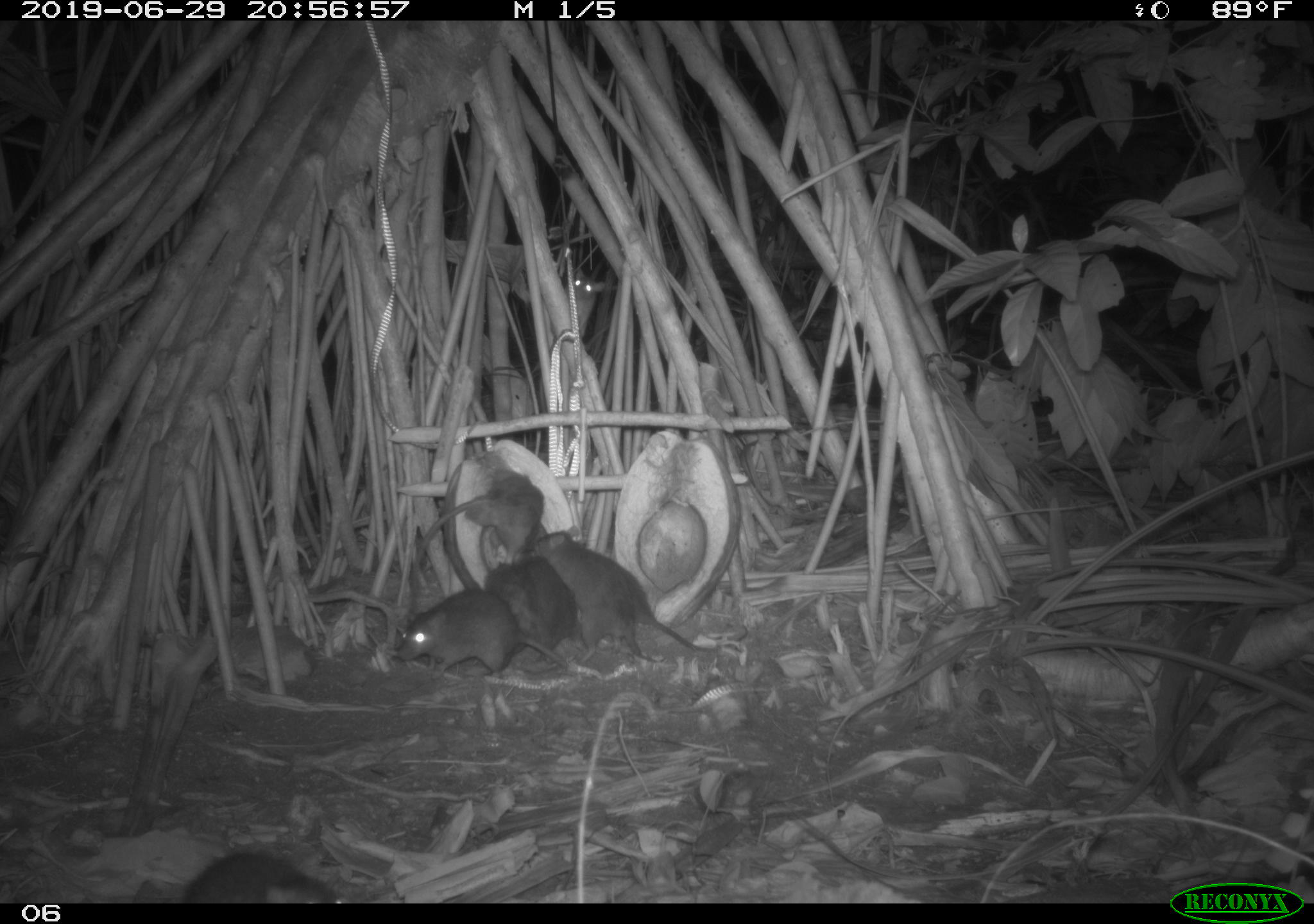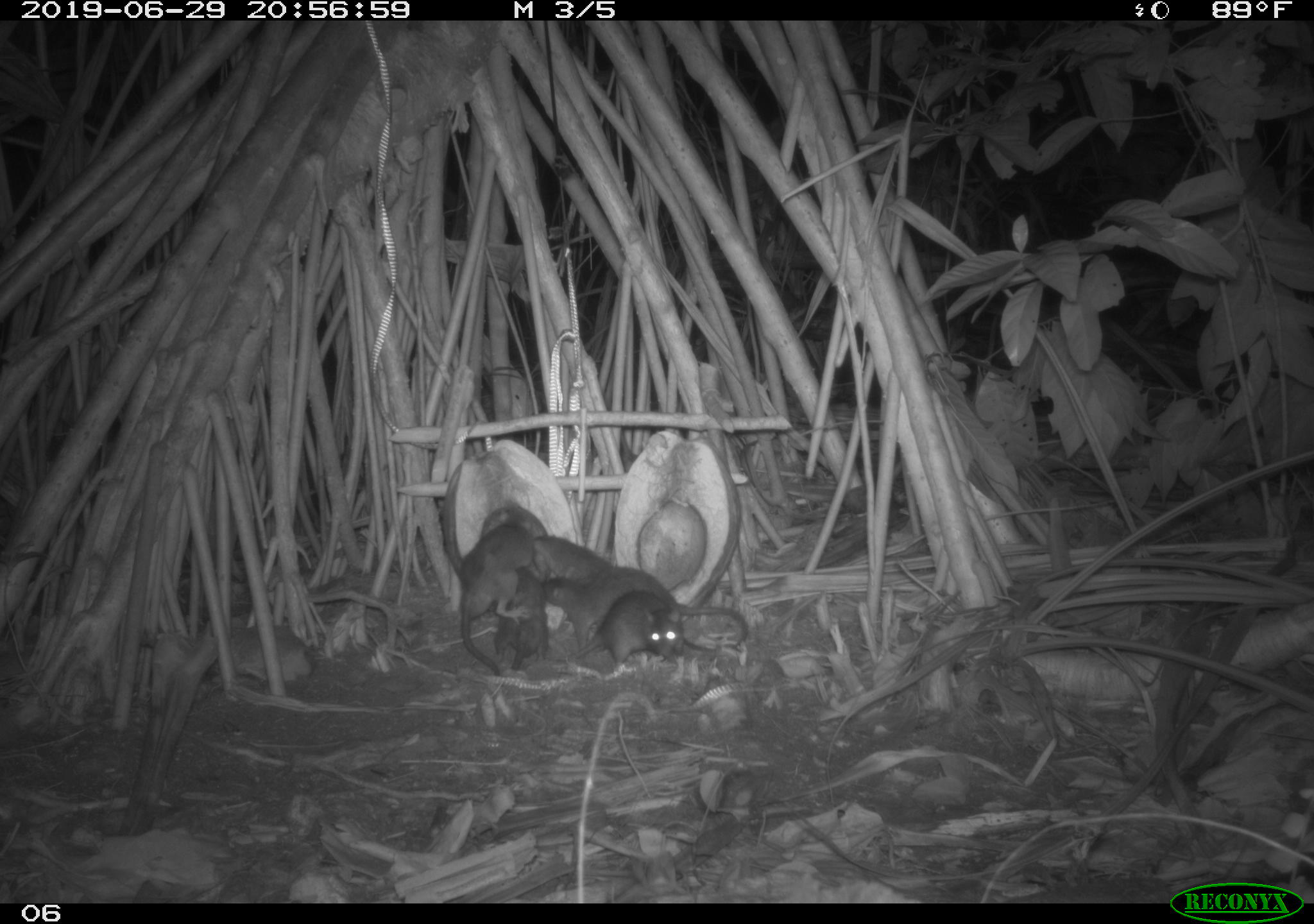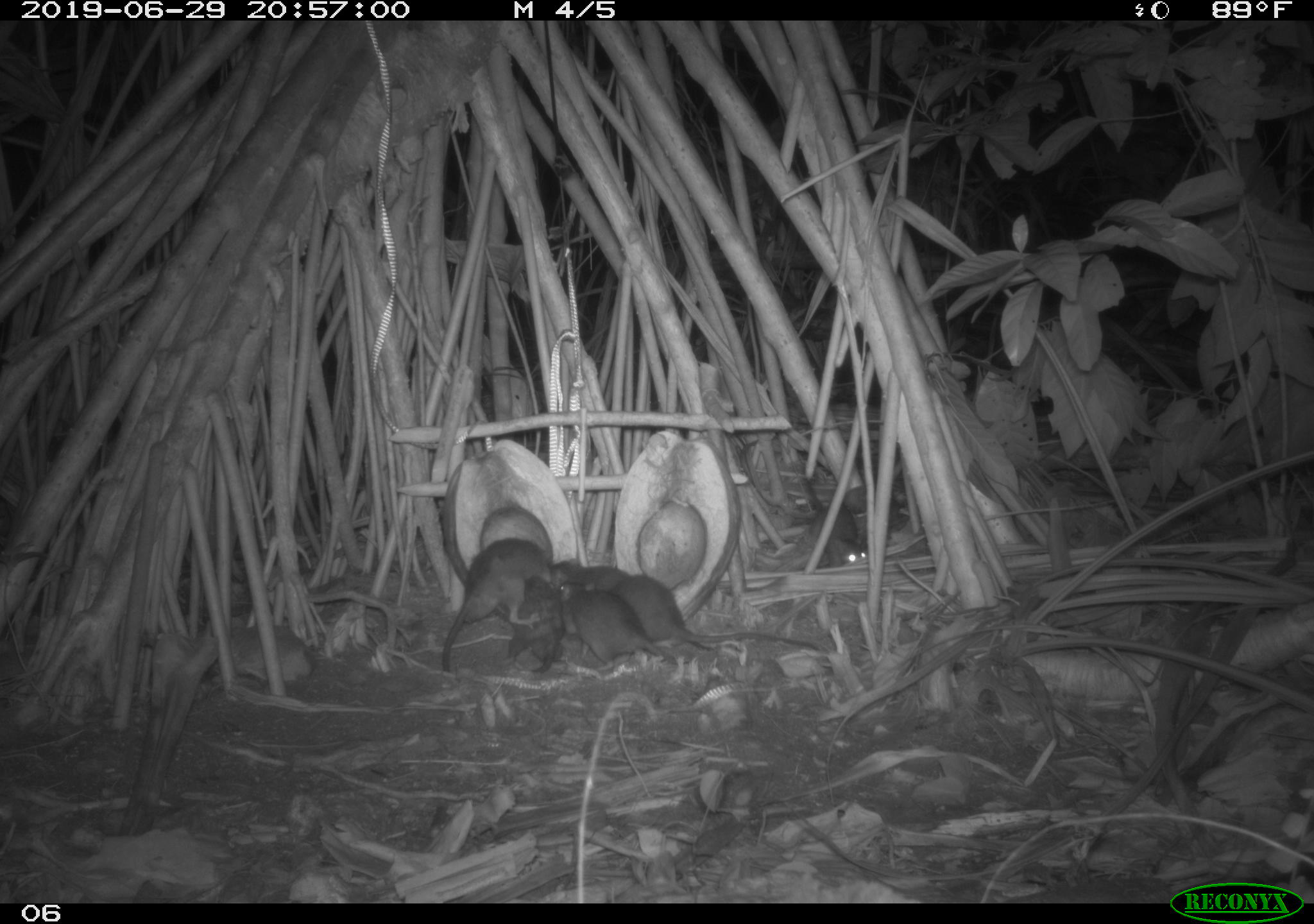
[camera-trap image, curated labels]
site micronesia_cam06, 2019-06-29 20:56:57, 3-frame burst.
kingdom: Animalia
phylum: Chordata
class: Mammalia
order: Rodentia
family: Muridae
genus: Rattus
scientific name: Rattus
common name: rat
Rat (Rattus).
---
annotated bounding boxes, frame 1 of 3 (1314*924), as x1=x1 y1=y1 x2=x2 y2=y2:
rat: x1=534 y1=527 x2=718 y2=664; x1=403 y1=470 x2=548 y2=601; x1=387 y1=581 x2=569 y2=685; x1=177 y1=841 x2=347 y2=902; x1=485 y1=551 x2=580 y2=660; x1=565 y1=257 x2=606 y2=338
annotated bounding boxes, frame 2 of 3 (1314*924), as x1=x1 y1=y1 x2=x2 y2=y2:
rat: x1=540 y1=561 x2=759 y2=661; x1=454 y1=507 x2=540 y2=677; x1=552 y1=593 x2=689 y2=674; x1=493 y1=559 x2=558 y2=680; x1=524 y1=530 x2=616 y2=586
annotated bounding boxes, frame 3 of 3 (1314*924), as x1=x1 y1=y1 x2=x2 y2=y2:
rat: x1=435 y1=528 x2=563 y2=678; x1=620 y1=568 x2=809 y2=648; x1=550 y1=581 x2=679 y2=671; x1=791 y1=474 x2=871 y2=570; x1=508 y1=572 x2=570 y2=674; x1=552 y1=555 x2=633 y2=591